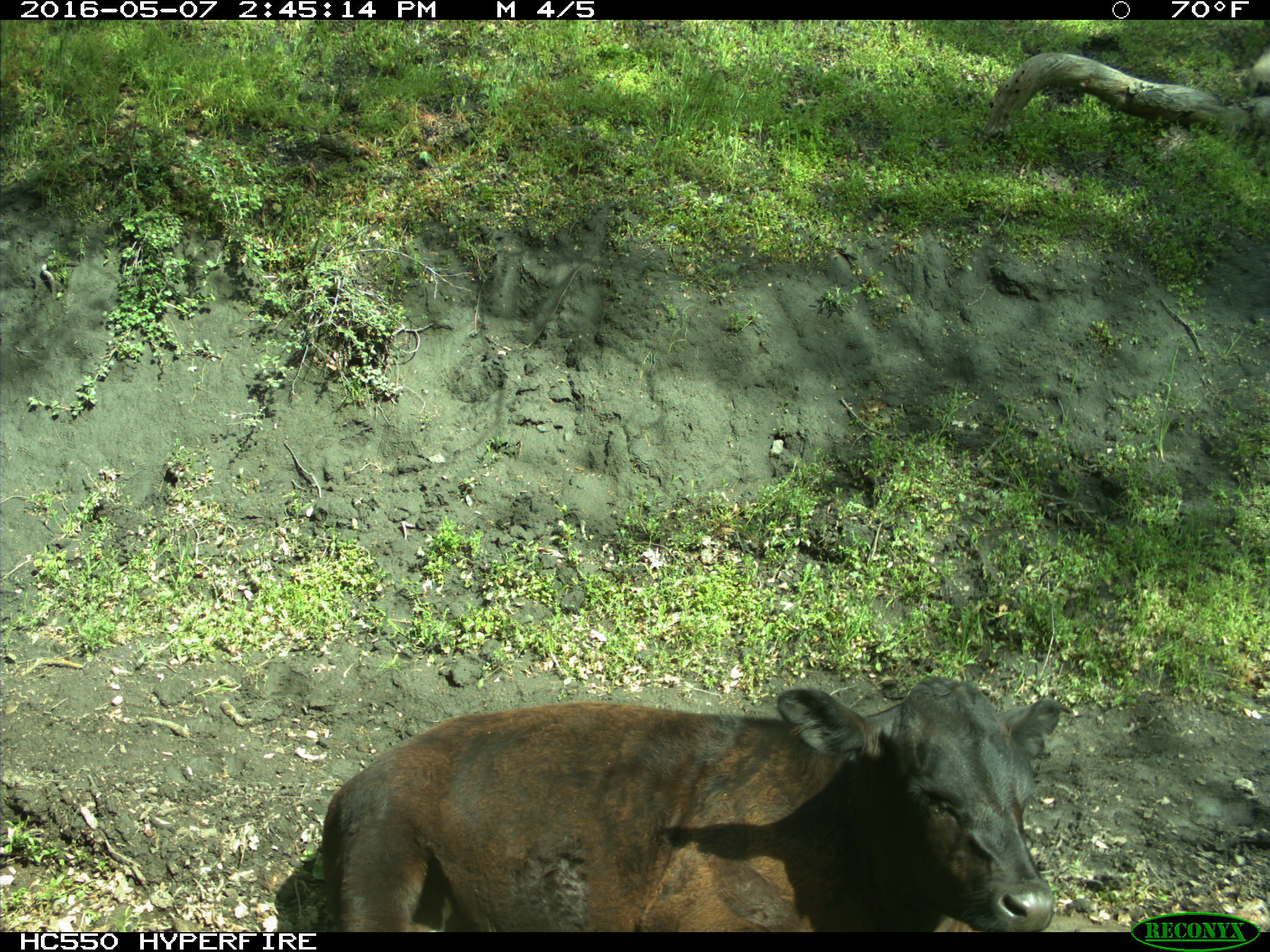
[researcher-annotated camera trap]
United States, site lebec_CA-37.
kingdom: Animalia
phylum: Chordata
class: Mammalia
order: Artiodactyla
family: Bovidae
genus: Bos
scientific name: Bos taurus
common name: domestic cow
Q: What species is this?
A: Bos taurus (domestic cow).